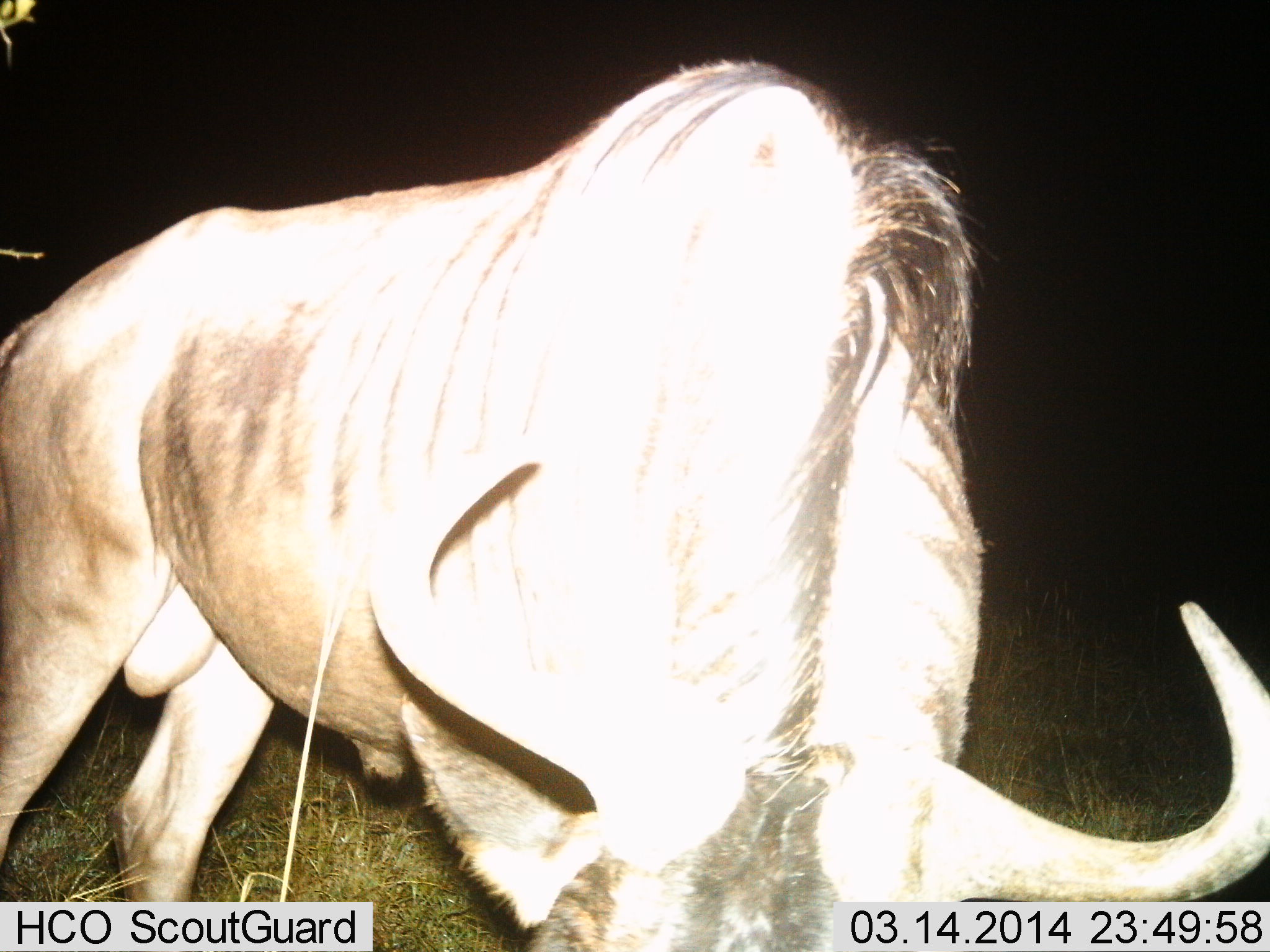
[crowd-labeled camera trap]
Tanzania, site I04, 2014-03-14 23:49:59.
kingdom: Animalia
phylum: Chordata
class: Mammalia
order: Artiodactyla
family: Bovidae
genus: Connochaetes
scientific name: Connochaetes taurinus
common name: blue wildebeest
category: wildebeest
Wildebeest (blue wildebeest) (Connochaetes taurinus), count 1. Behavior (volunteer vote fractions): standing 30%, resting 0%, moving 20%, interacting 0%. Young present (vote fraction): 0%. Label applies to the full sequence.